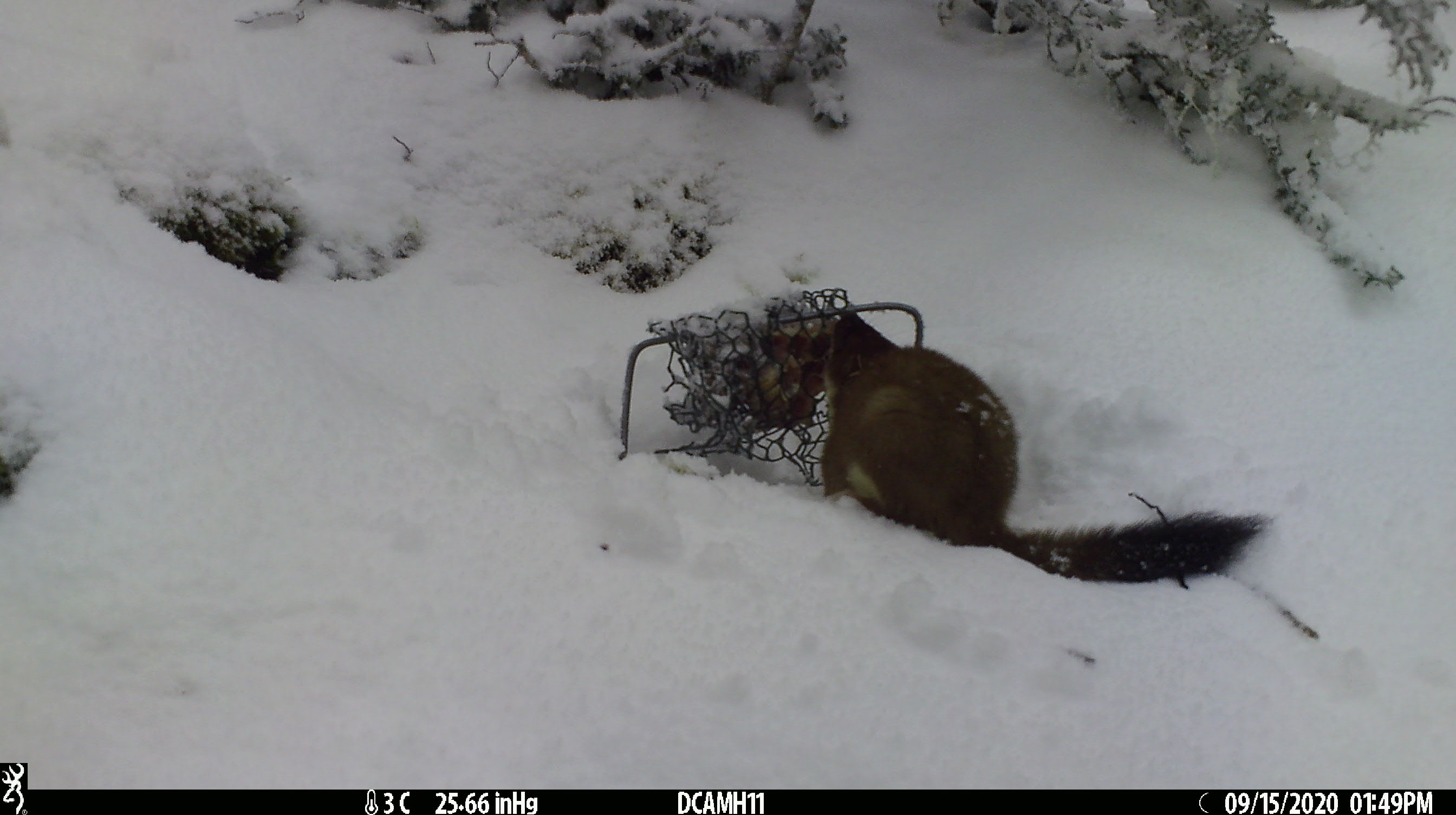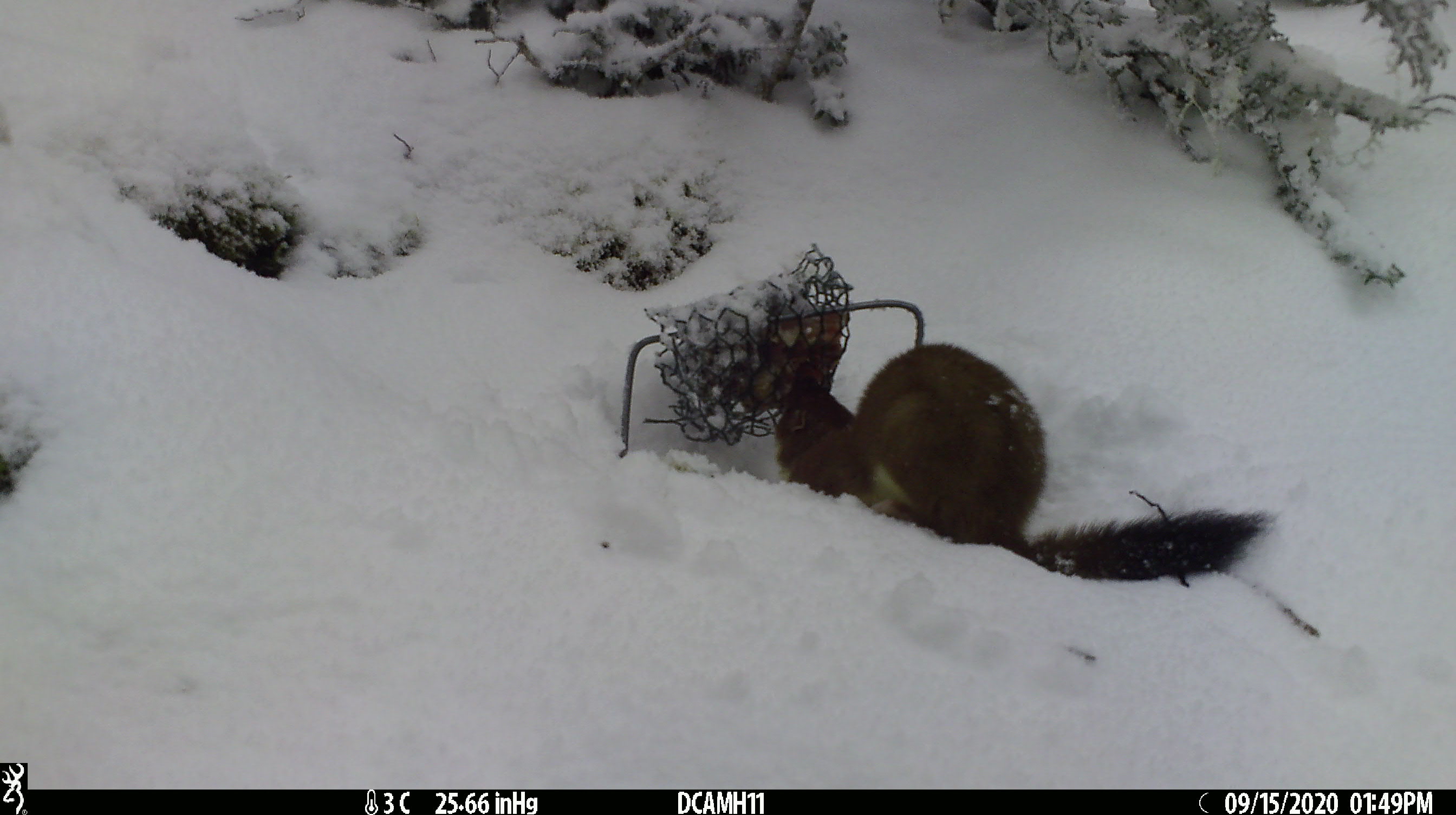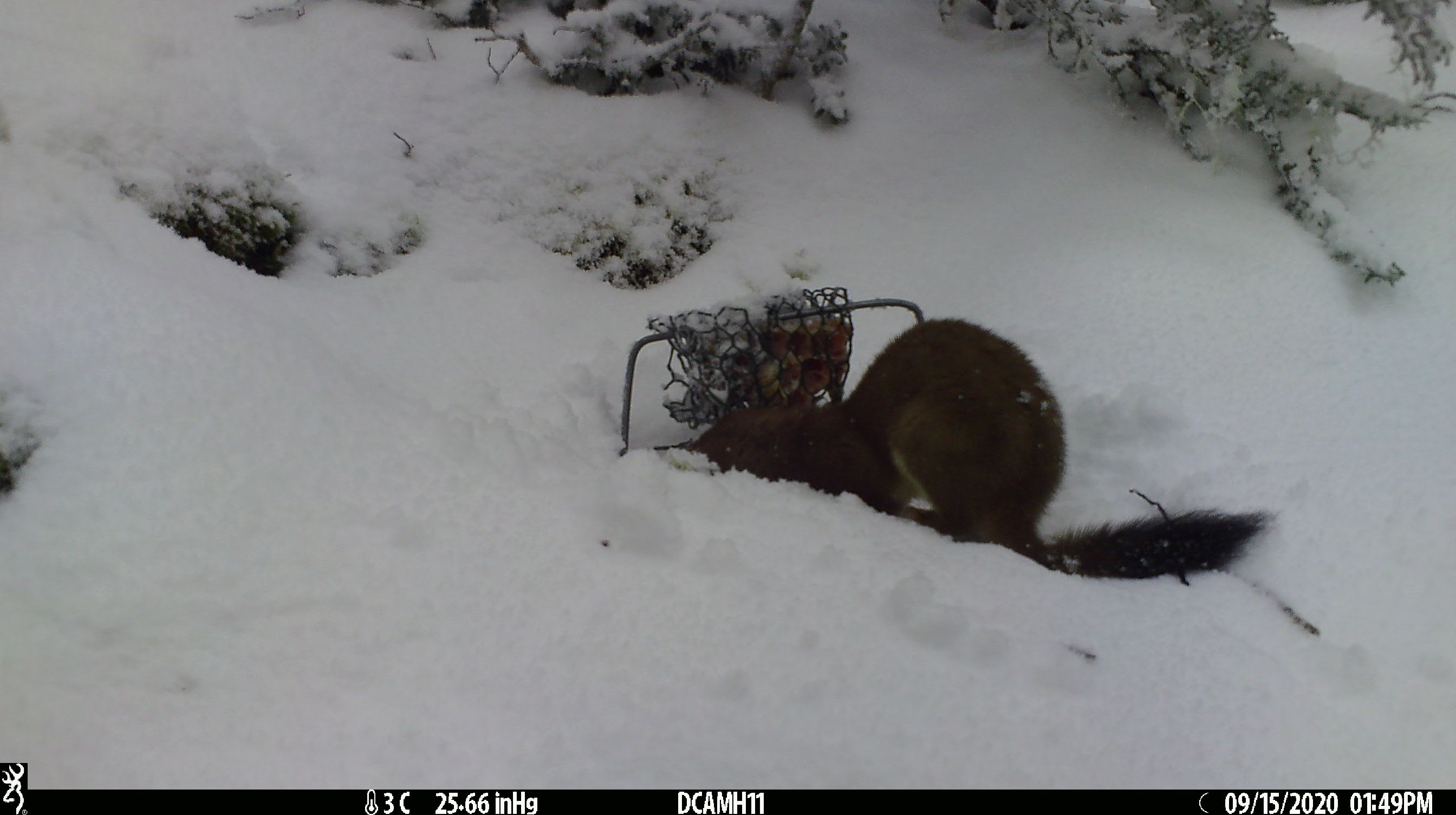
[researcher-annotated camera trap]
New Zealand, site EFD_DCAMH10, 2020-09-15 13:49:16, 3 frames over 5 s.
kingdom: Animalia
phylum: Chordata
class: Mammalia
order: Carnivora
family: Mustelidae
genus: Mustela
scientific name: Mustela erminea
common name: stoat